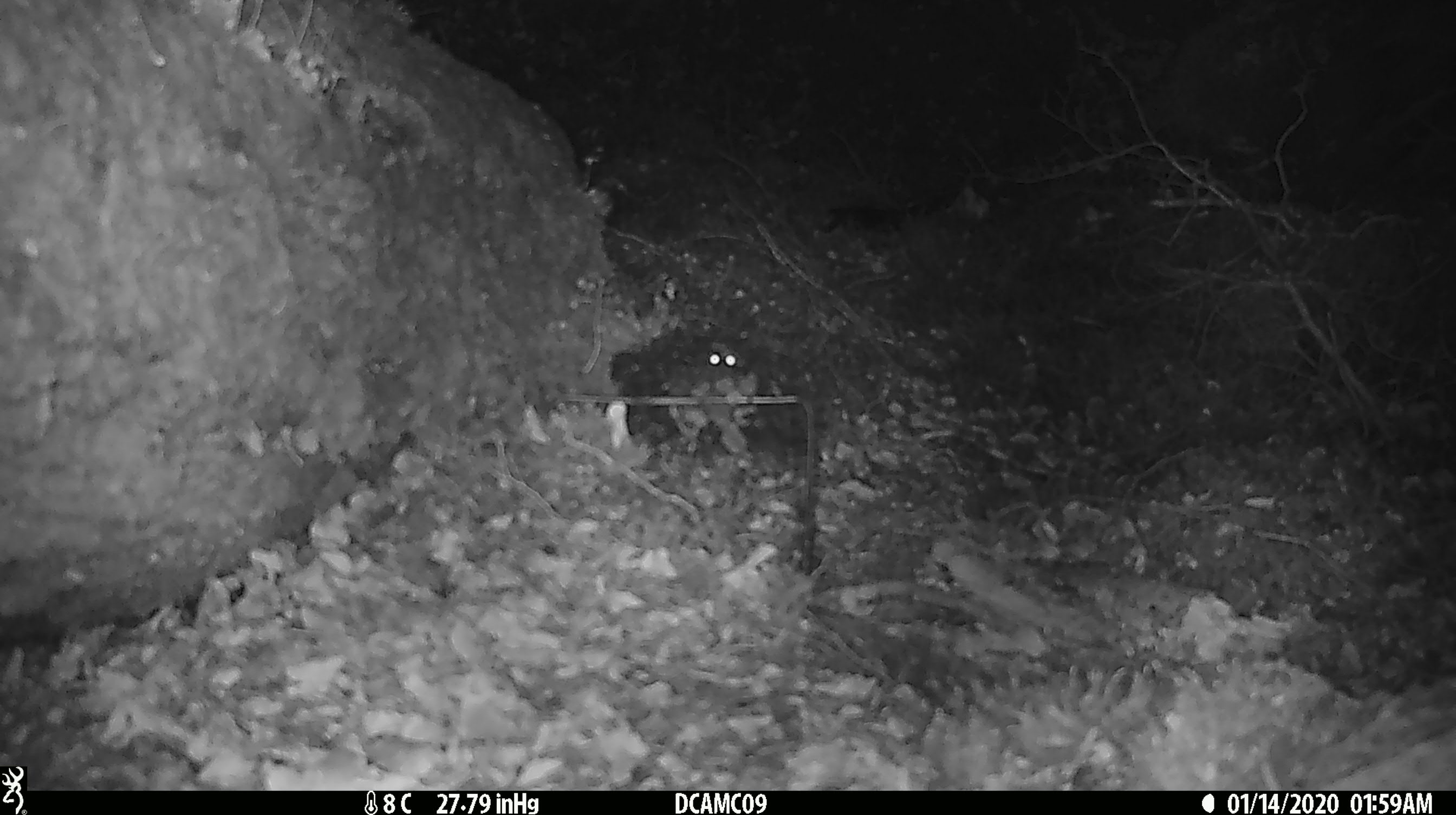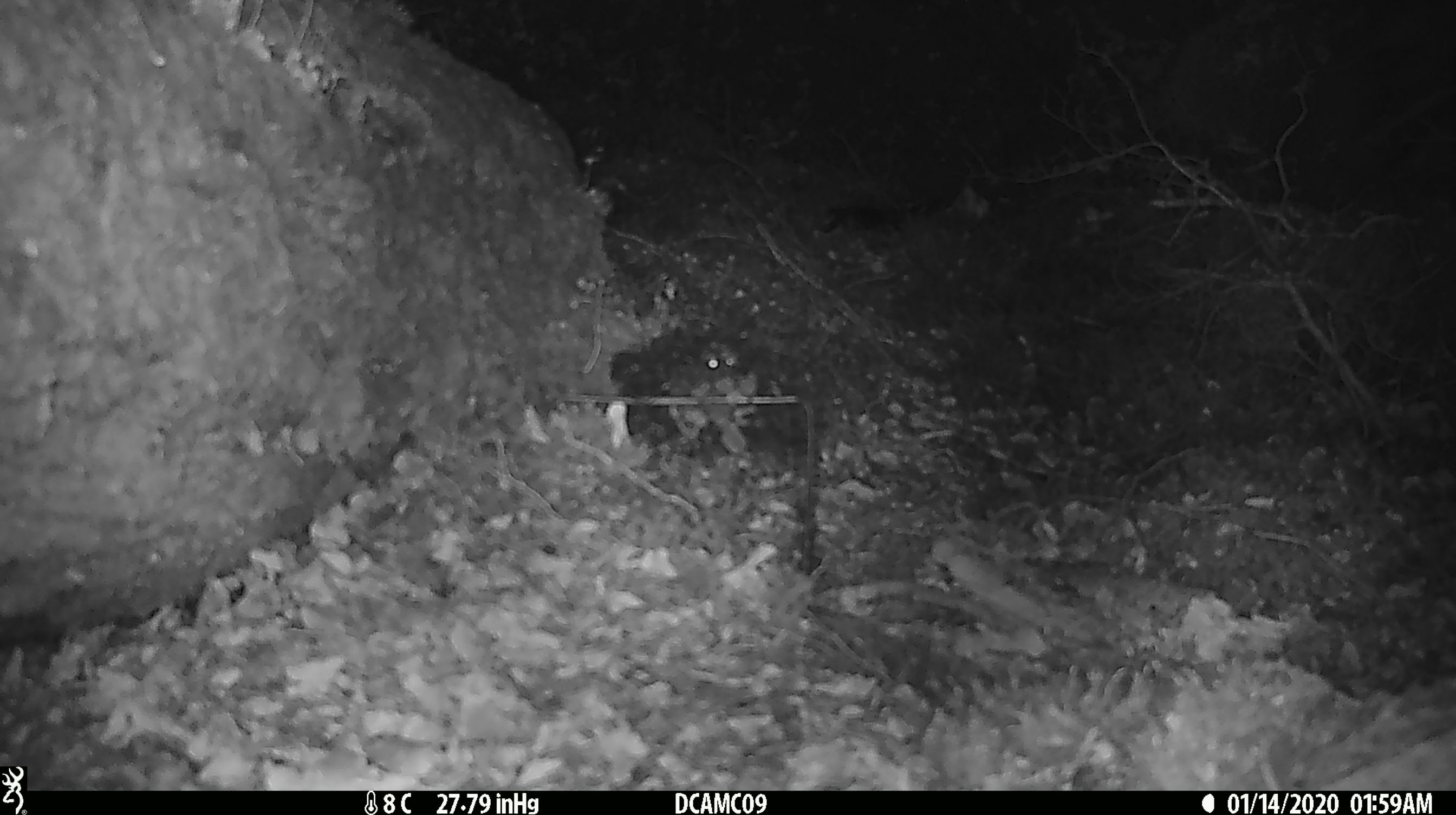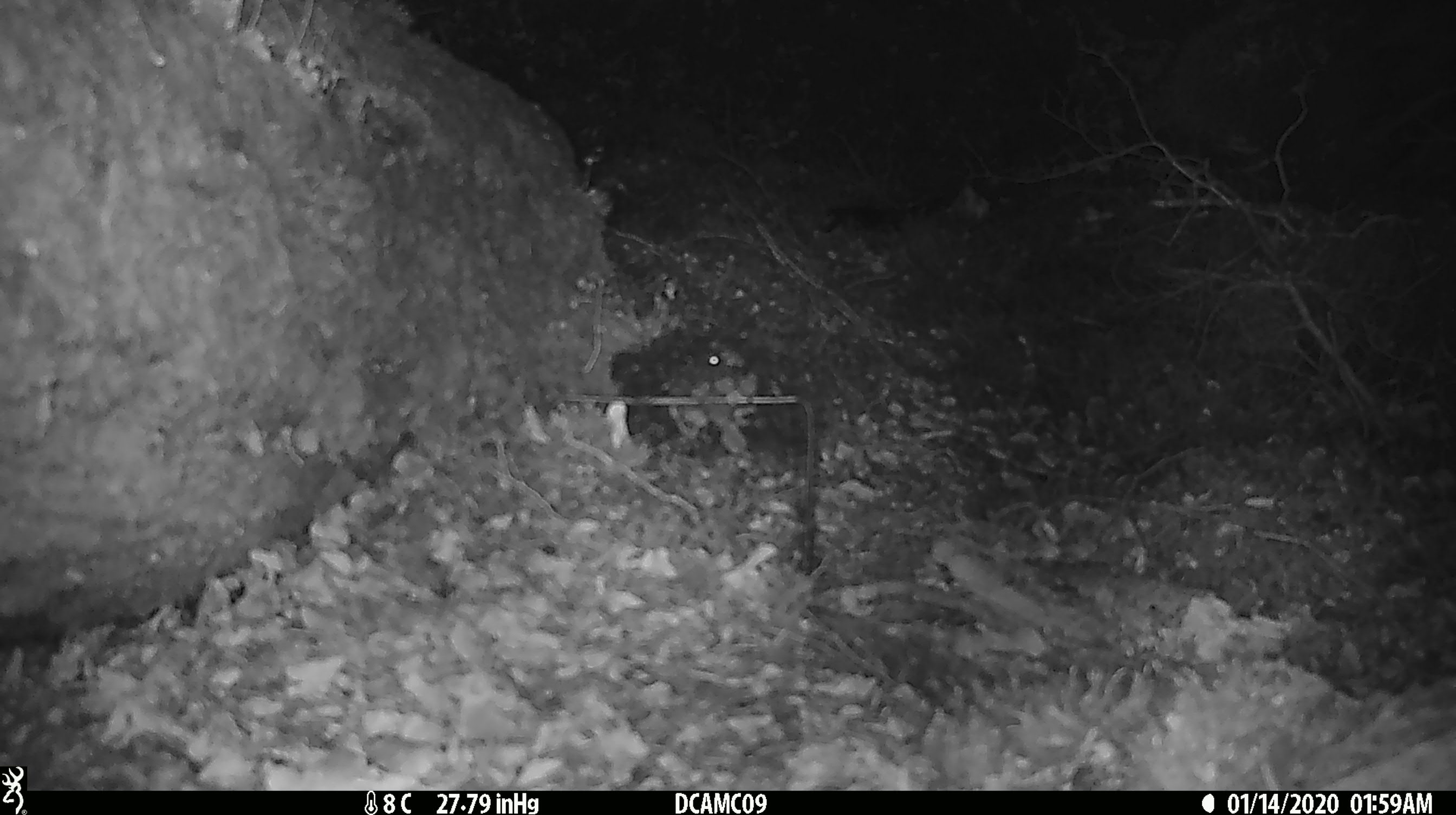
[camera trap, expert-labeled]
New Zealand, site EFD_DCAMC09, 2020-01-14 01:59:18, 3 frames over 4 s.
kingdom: Animalia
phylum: Chordata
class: Mammalia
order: Rodentia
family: Muridae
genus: Mus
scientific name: Mus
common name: mouse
Mouse (Mus).